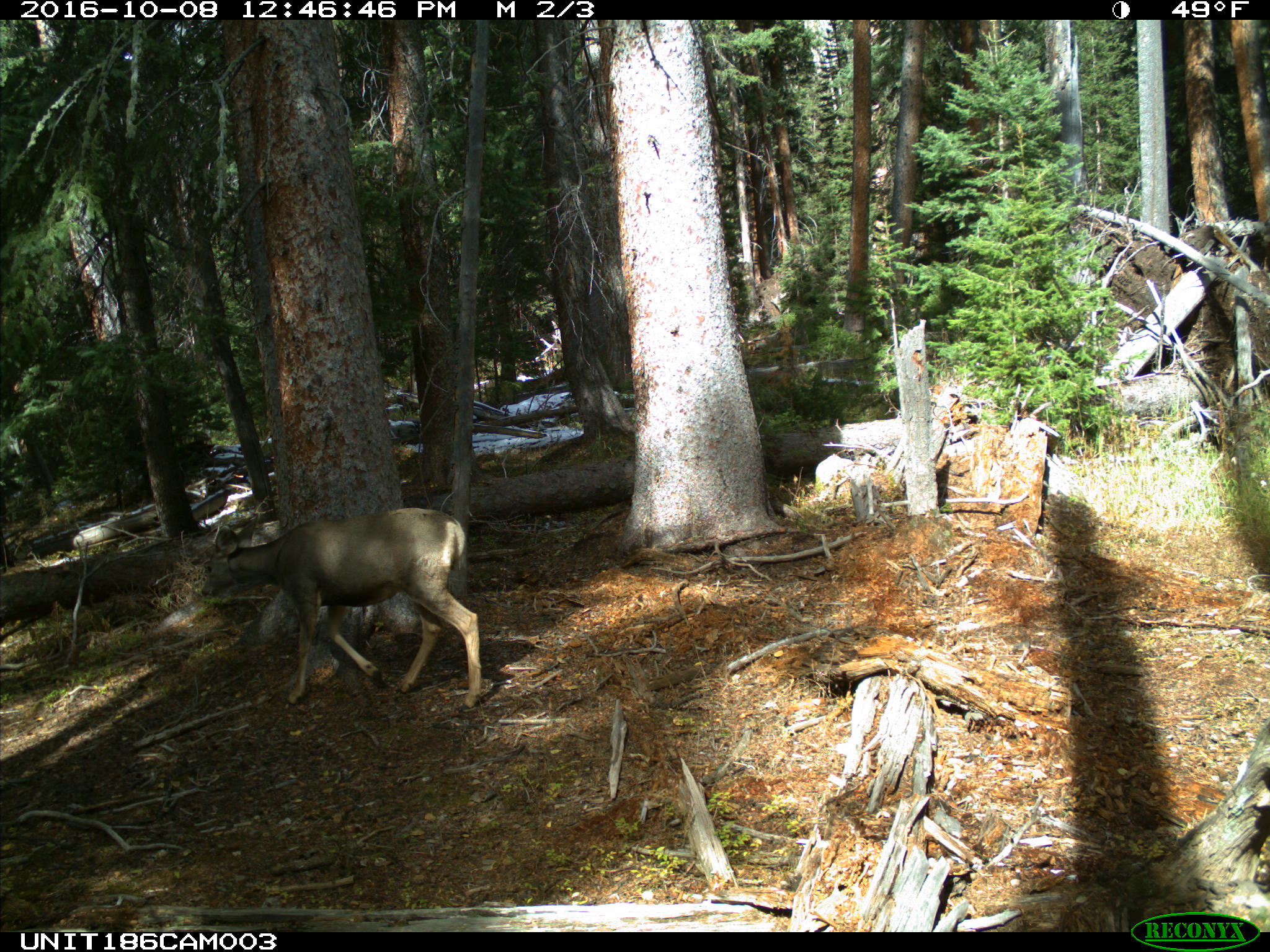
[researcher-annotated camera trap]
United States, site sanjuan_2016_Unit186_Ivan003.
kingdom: Animalia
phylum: Chordata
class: Mammalia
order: Artiodactyla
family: Cervidae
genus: Odocoileus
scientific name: Odocoileus hemionus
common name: mule deer